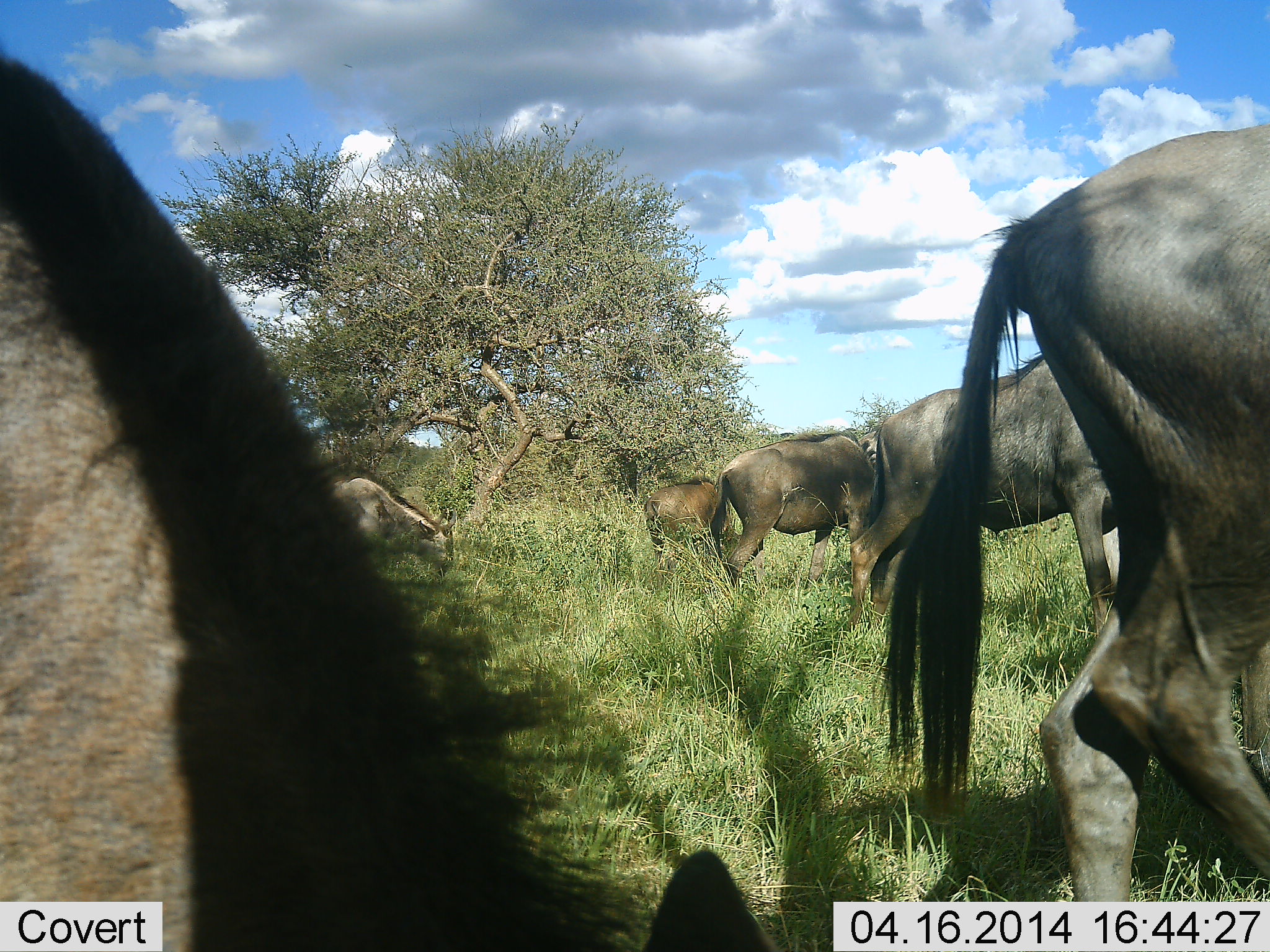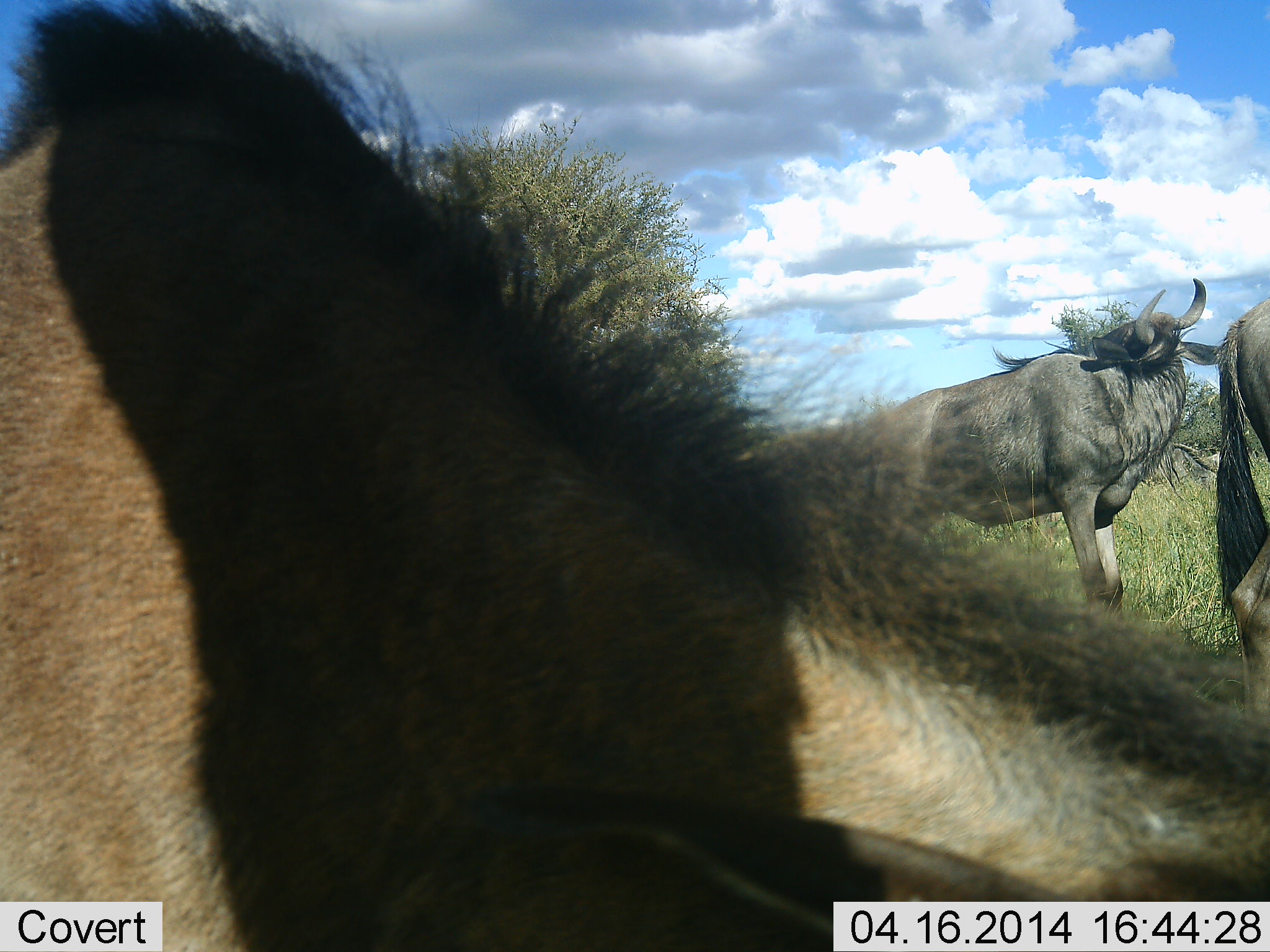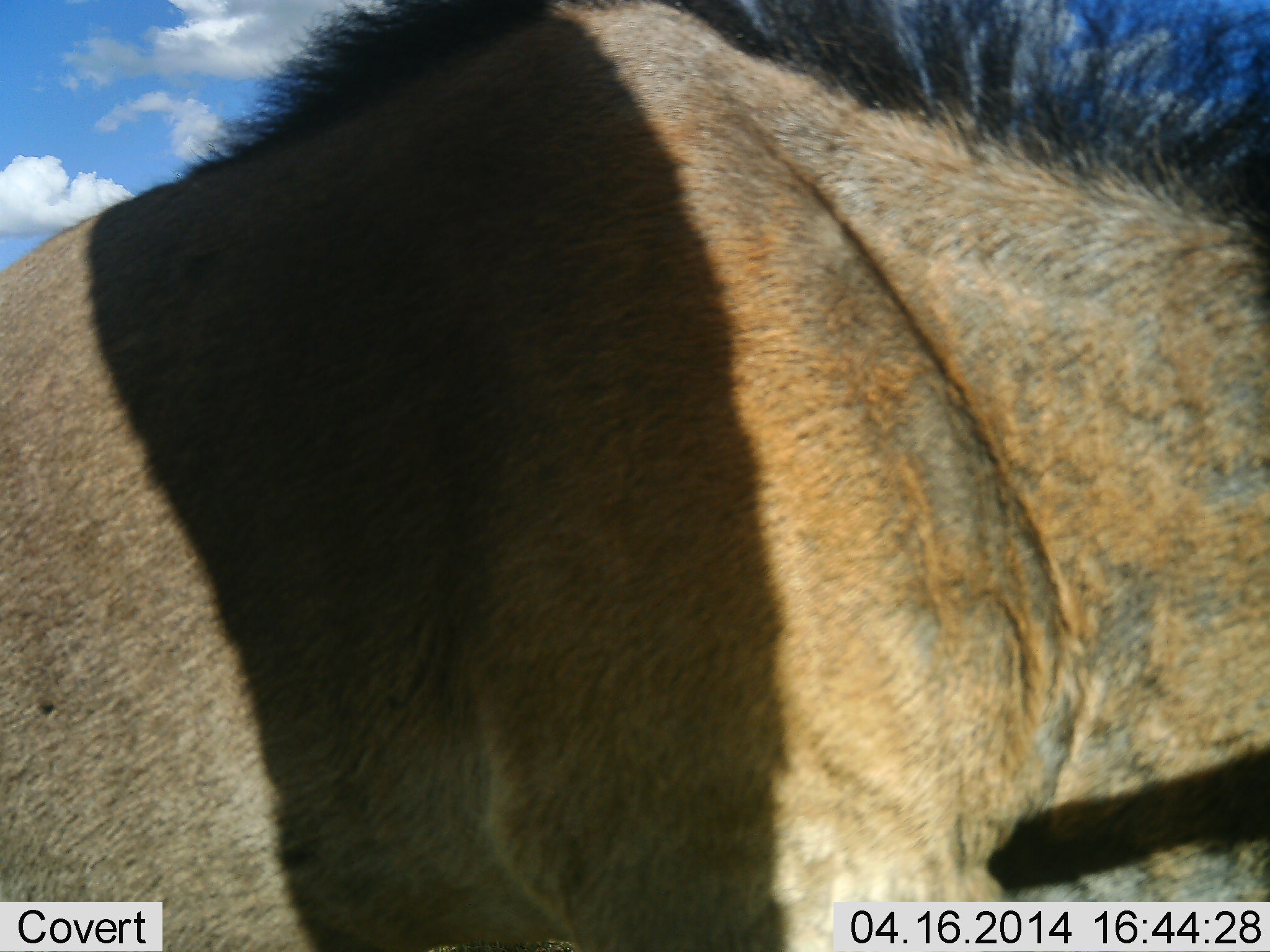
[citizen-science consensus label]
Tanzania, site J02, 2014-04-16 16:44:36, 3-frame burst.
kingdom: Animalia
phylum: Chordata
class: Mammalia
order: Artiodactyla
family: Bovidae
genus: Connochaetes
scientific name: Connochaetes taurinus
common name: blue wildebeest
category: wildebeest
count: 6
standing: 30%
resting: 10%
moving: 60%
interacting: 0%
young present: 0%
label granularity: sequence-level